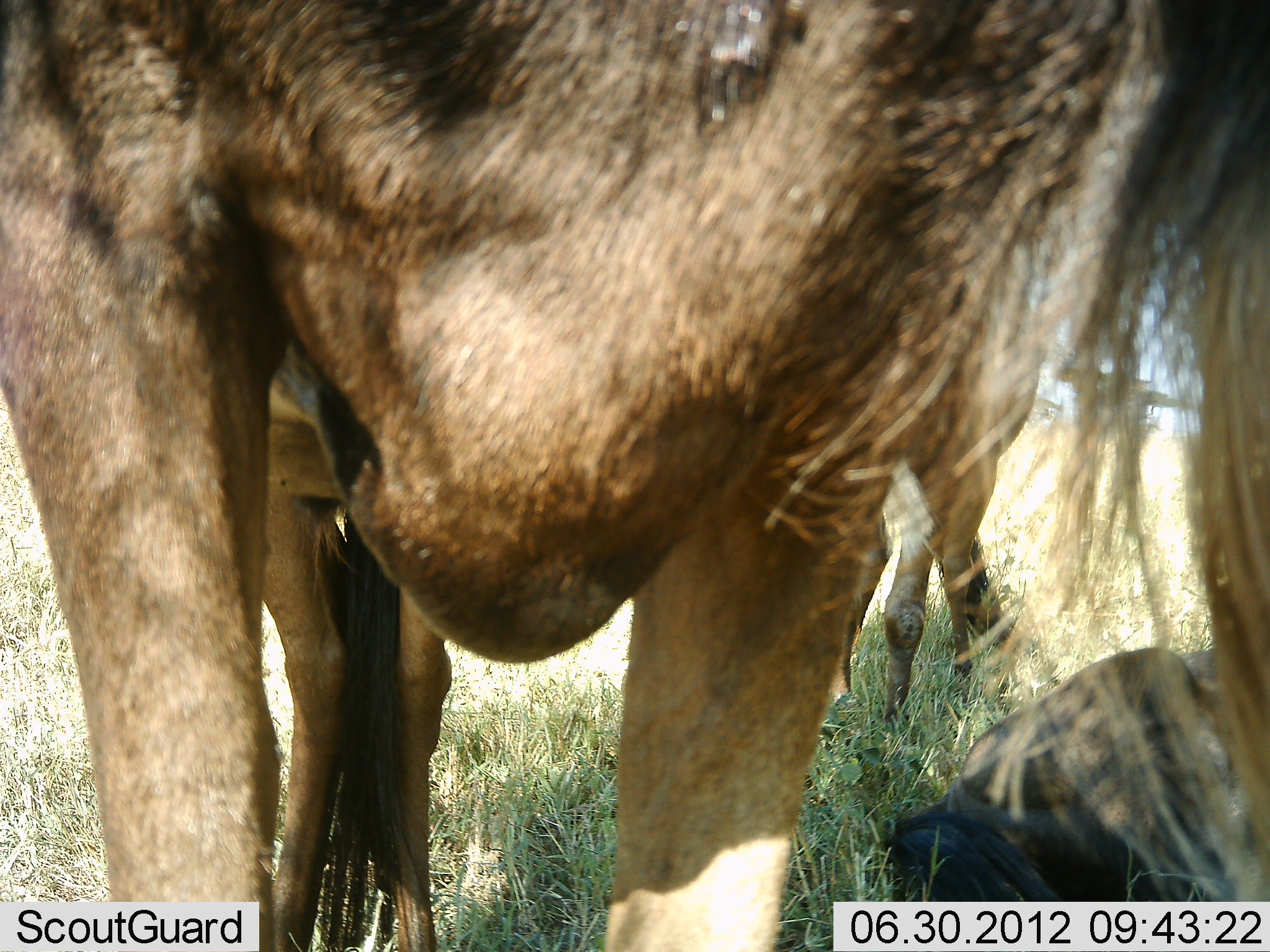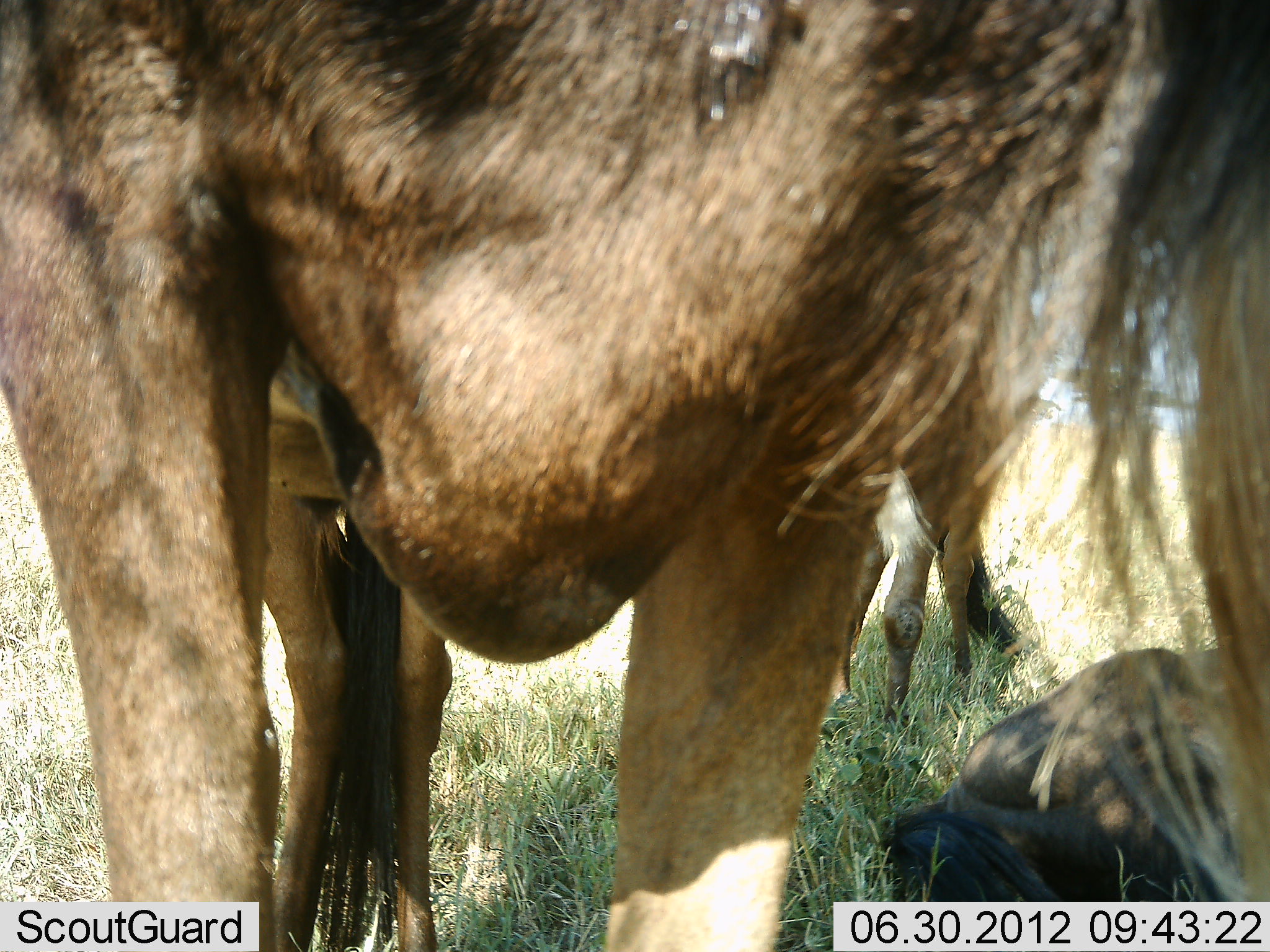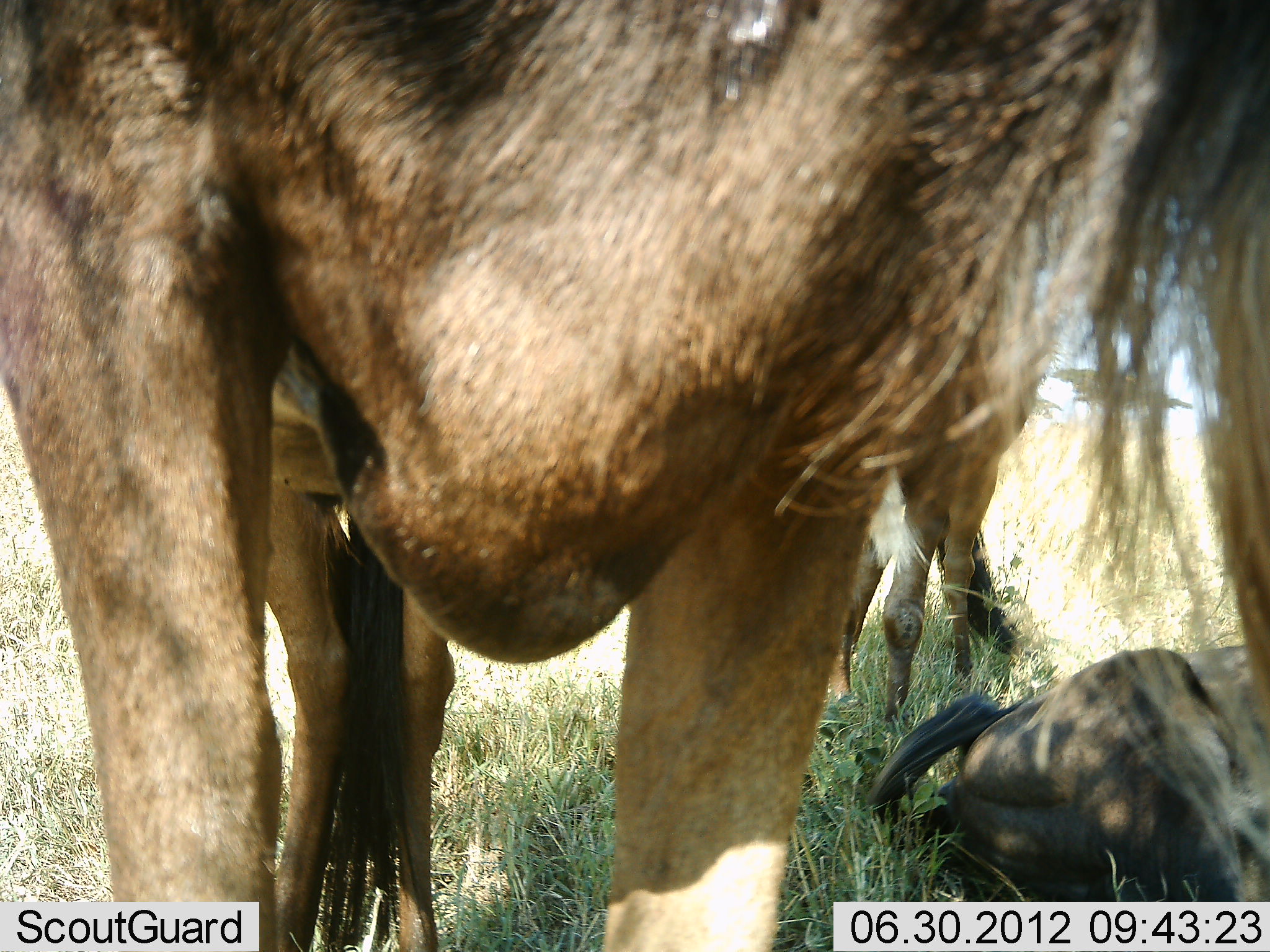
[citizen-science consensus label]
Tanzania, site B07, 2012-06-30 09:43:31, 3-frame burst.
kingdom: Animalia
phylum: Chordata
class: Mammalia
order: Artiodactyla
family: Bovidae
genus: Connochaetes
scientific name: Connochaetes taurinus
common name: blue wildebeest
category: wildebeest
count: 3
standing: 100%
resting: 100%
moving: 10%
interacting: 0%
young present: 20%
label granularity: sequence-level